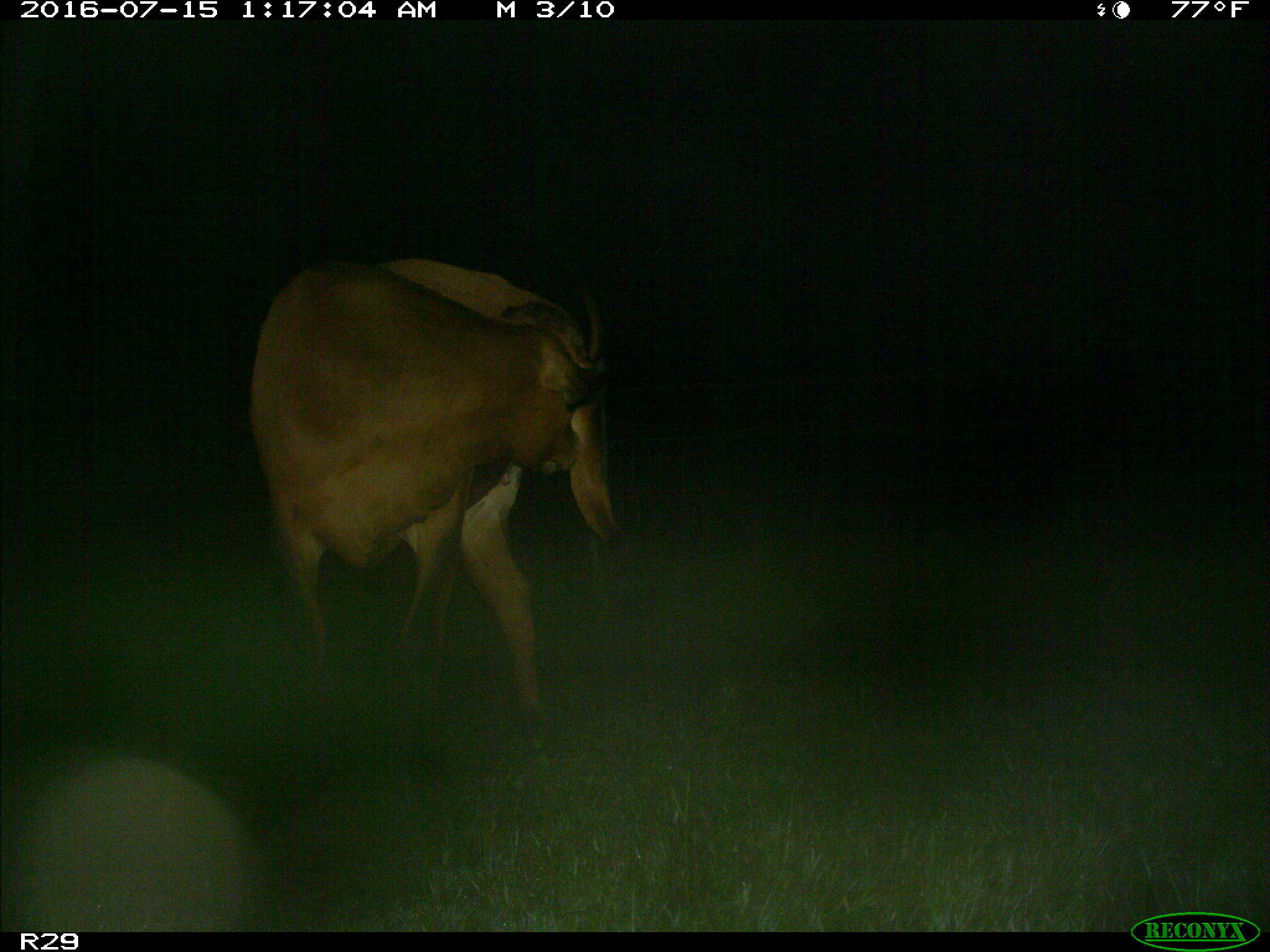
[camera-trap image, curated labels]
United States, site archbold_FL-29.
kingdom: Animalia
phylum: Chordata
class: Mammalia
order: Artiodactyla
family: Bovidae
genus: Bos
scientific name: Bos taurus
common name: domestic cow